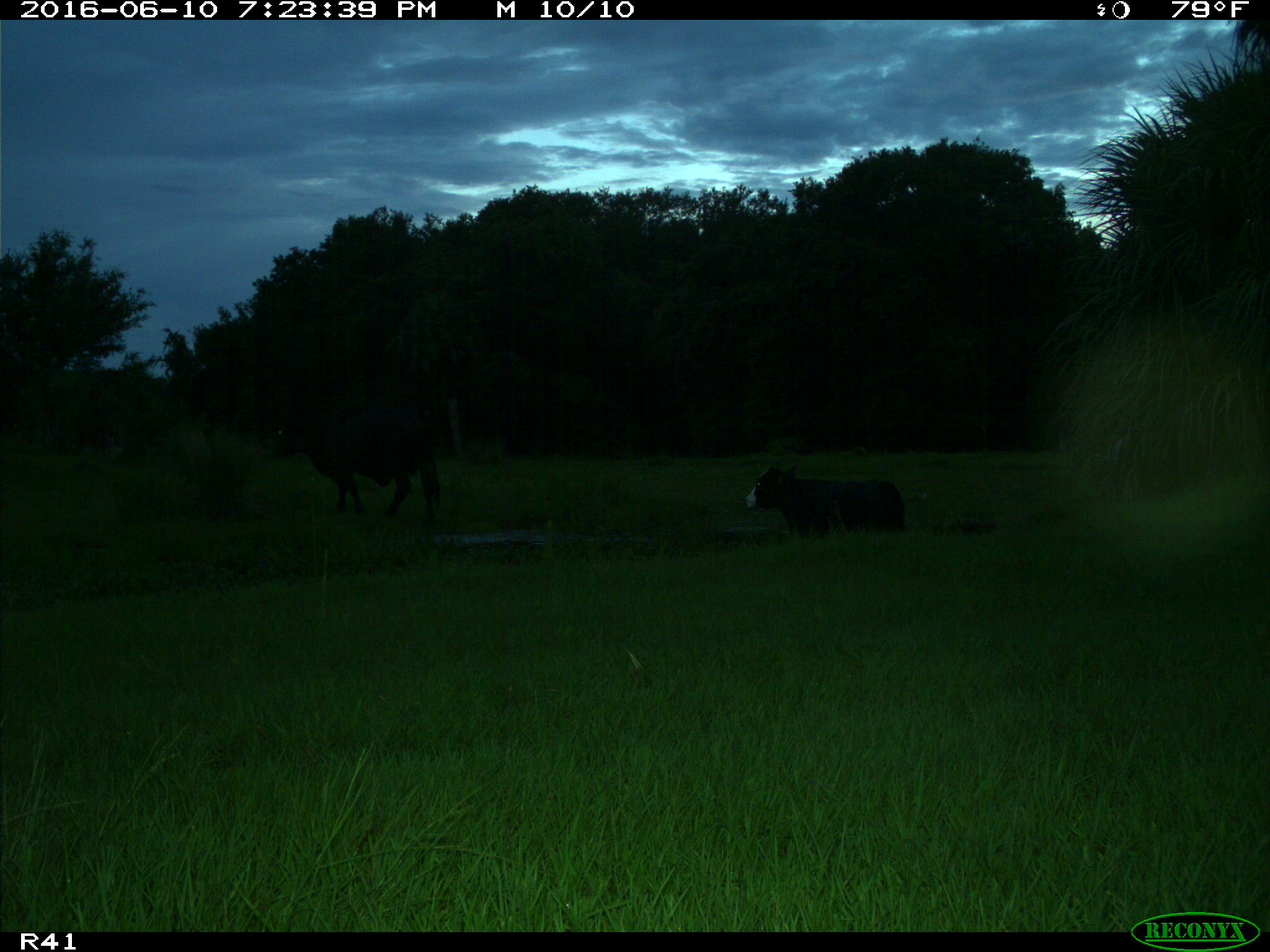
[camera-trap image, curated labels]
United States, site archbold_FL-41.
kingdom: Animalia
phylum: Chordata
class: Mammalia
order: Artiodactyla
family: Bovidae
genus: Bos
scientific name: Bos taurus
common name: domestic cow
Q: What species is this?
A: Bos taurus (domestic cow).